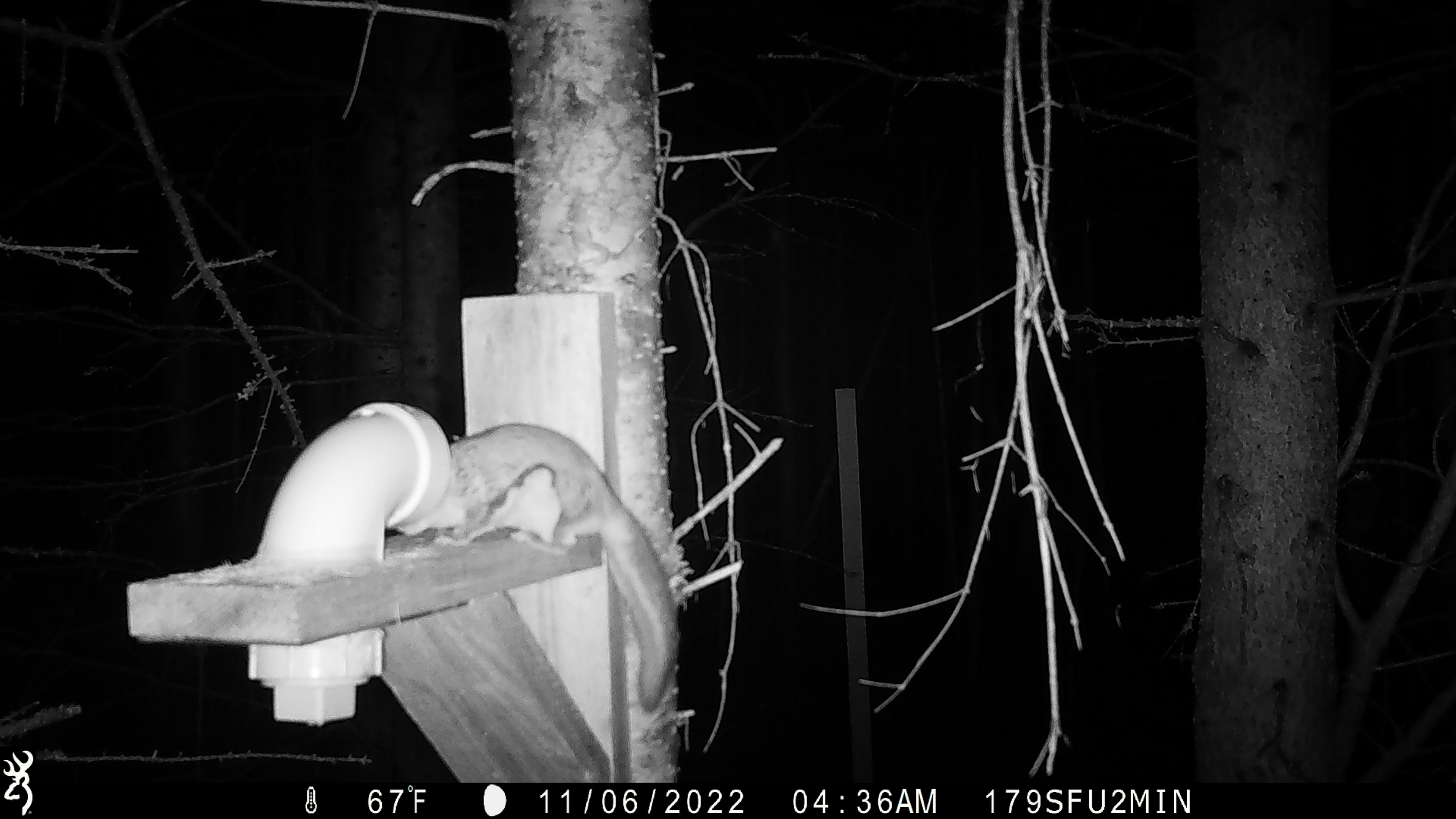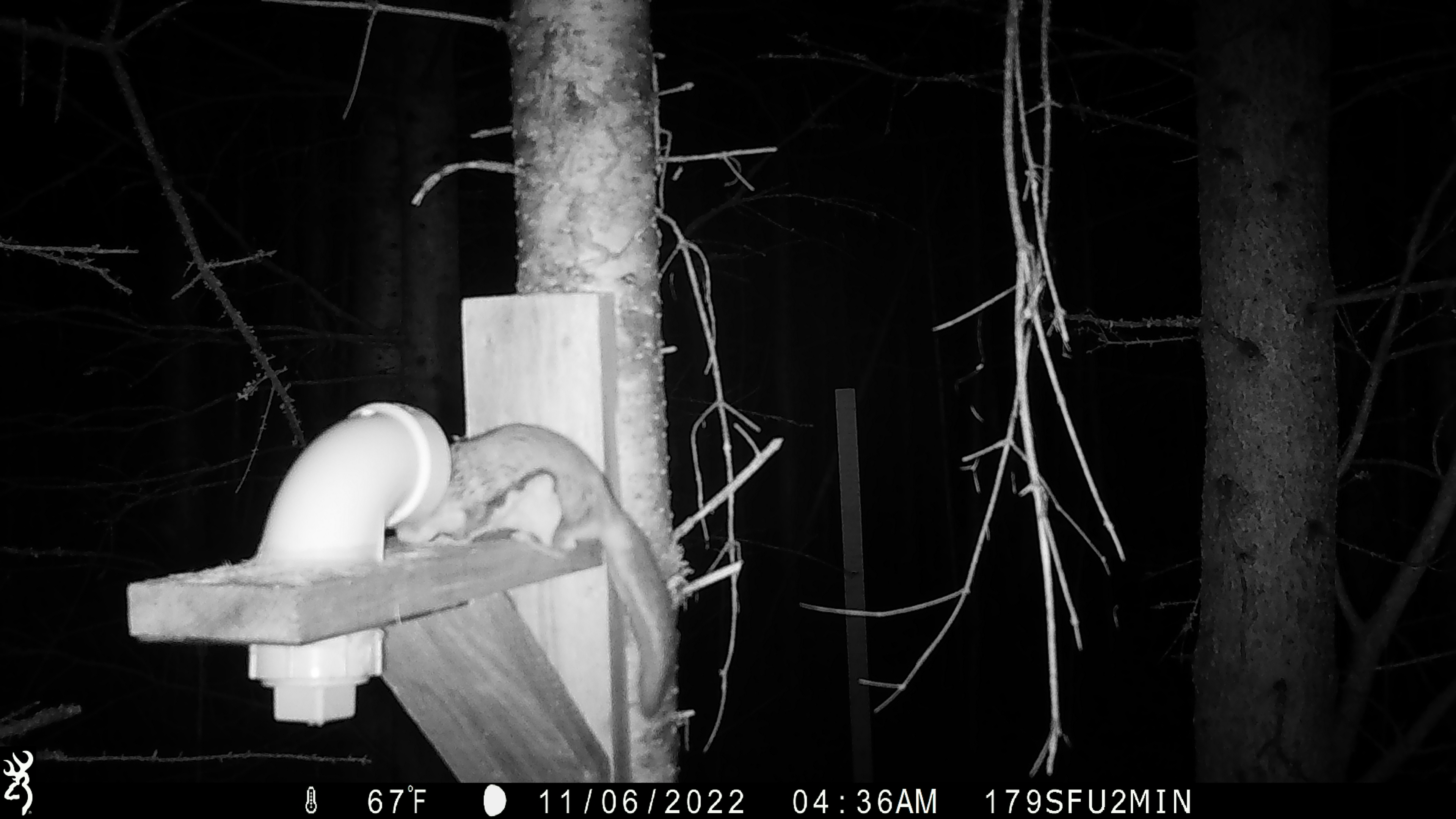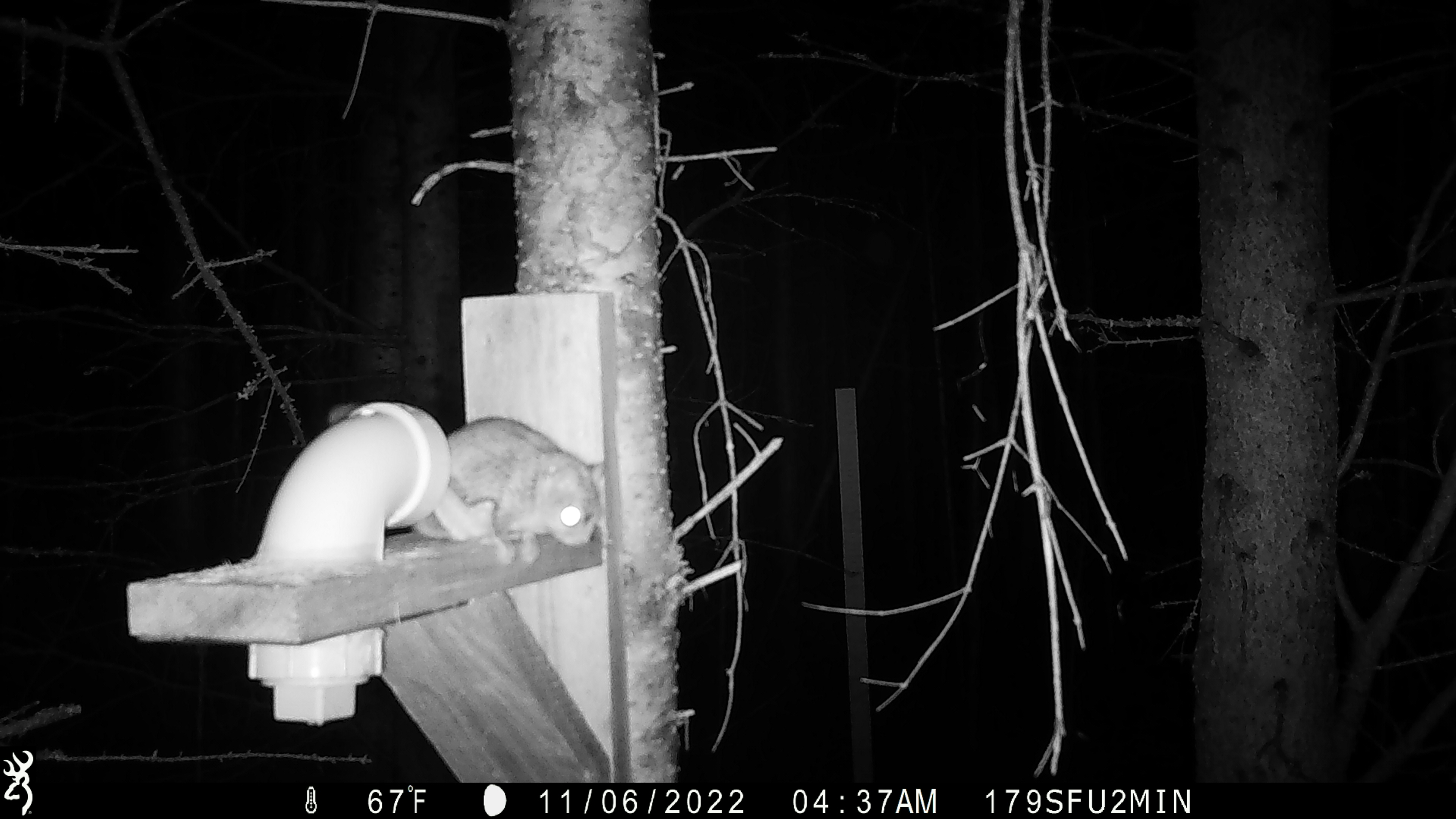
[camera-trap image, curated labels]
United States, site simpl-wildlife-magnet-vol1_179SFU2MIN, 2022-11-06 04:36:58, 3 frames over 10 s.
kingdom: Animalia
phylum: Chordata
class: Mammalia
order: Rodentia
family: Sciuridae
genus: Glaucomys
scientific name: Glaucomys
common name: flying squirrel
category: flying squirrel sp.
Flying squirrel sp. (flying squirrel) (Glaucomys).